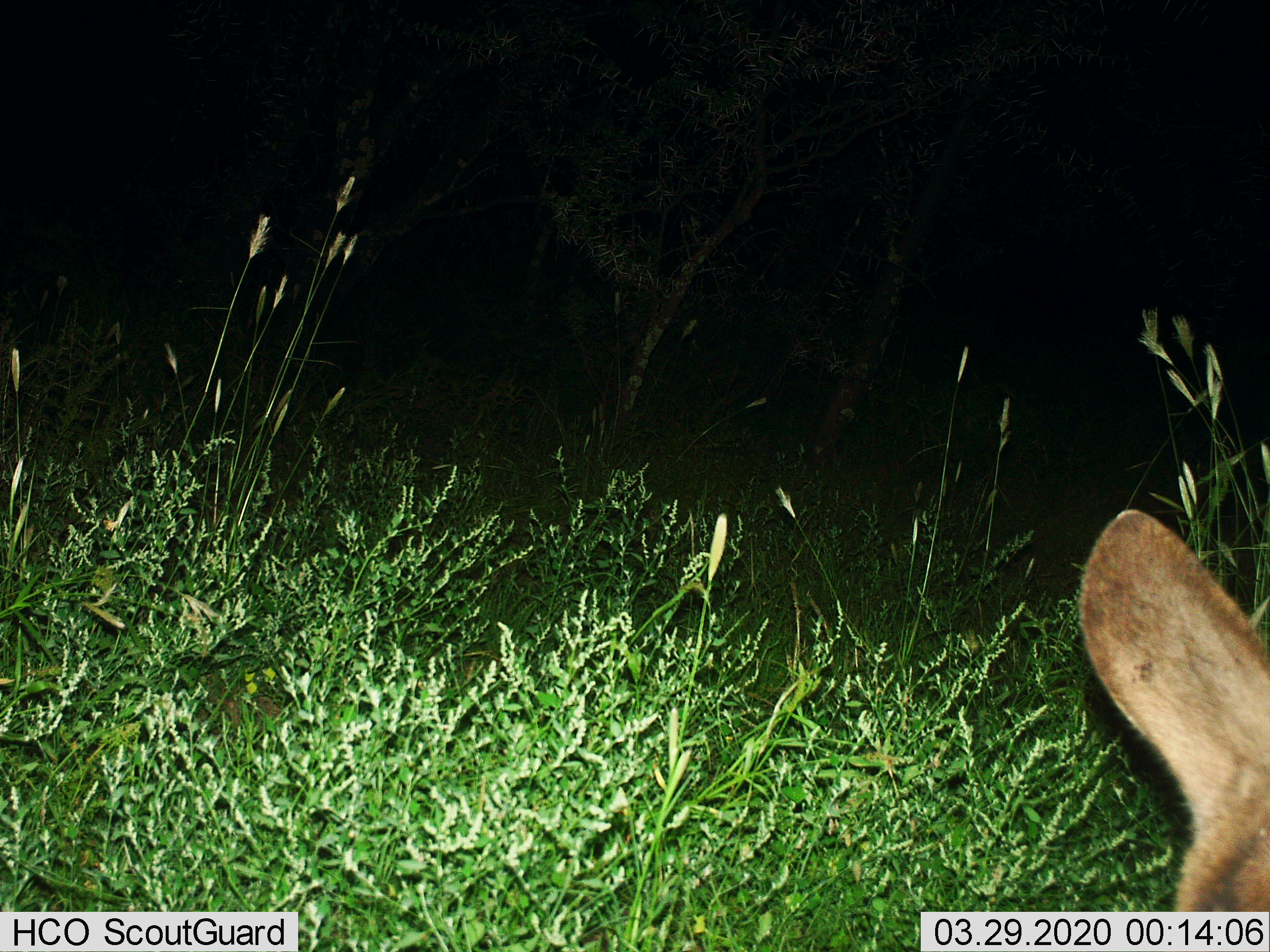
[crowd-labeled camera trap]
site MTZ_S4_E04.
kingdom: Animalia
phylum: Chordata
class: Mammalia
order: Artiodactyla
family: Cervidae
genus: Dama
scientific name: Dama dama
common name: fallow deer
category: fallowdeer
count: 1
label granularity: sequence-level